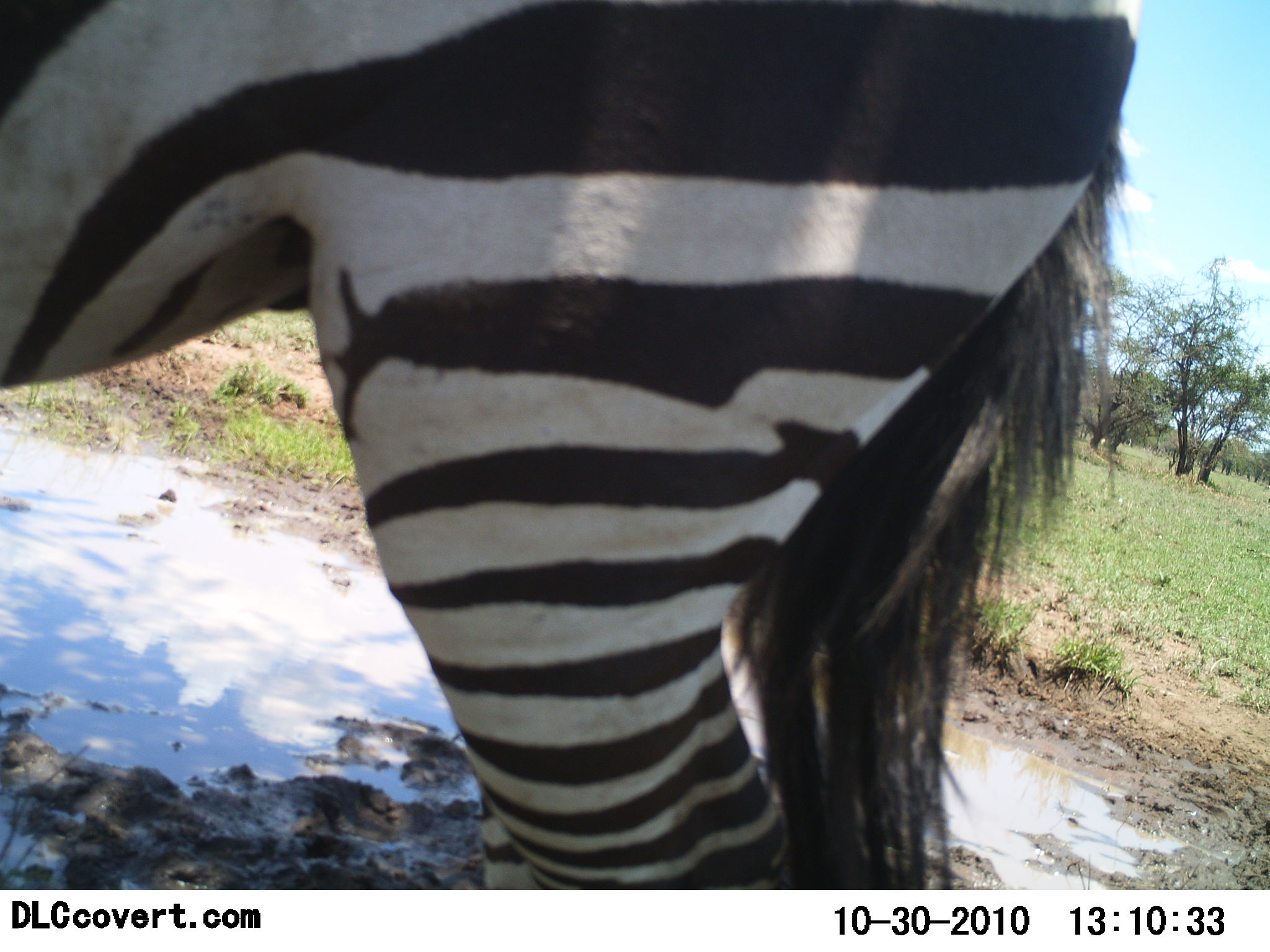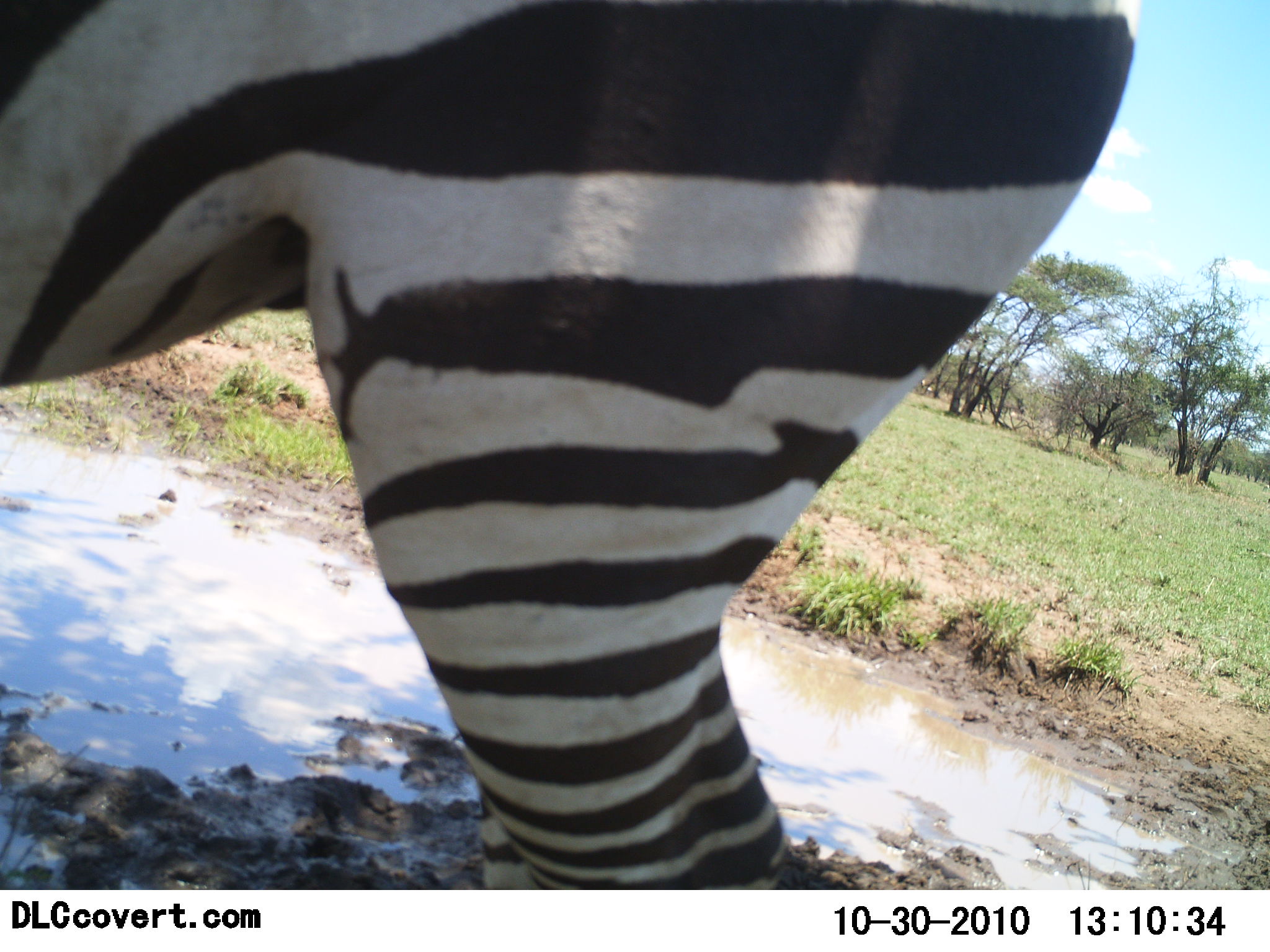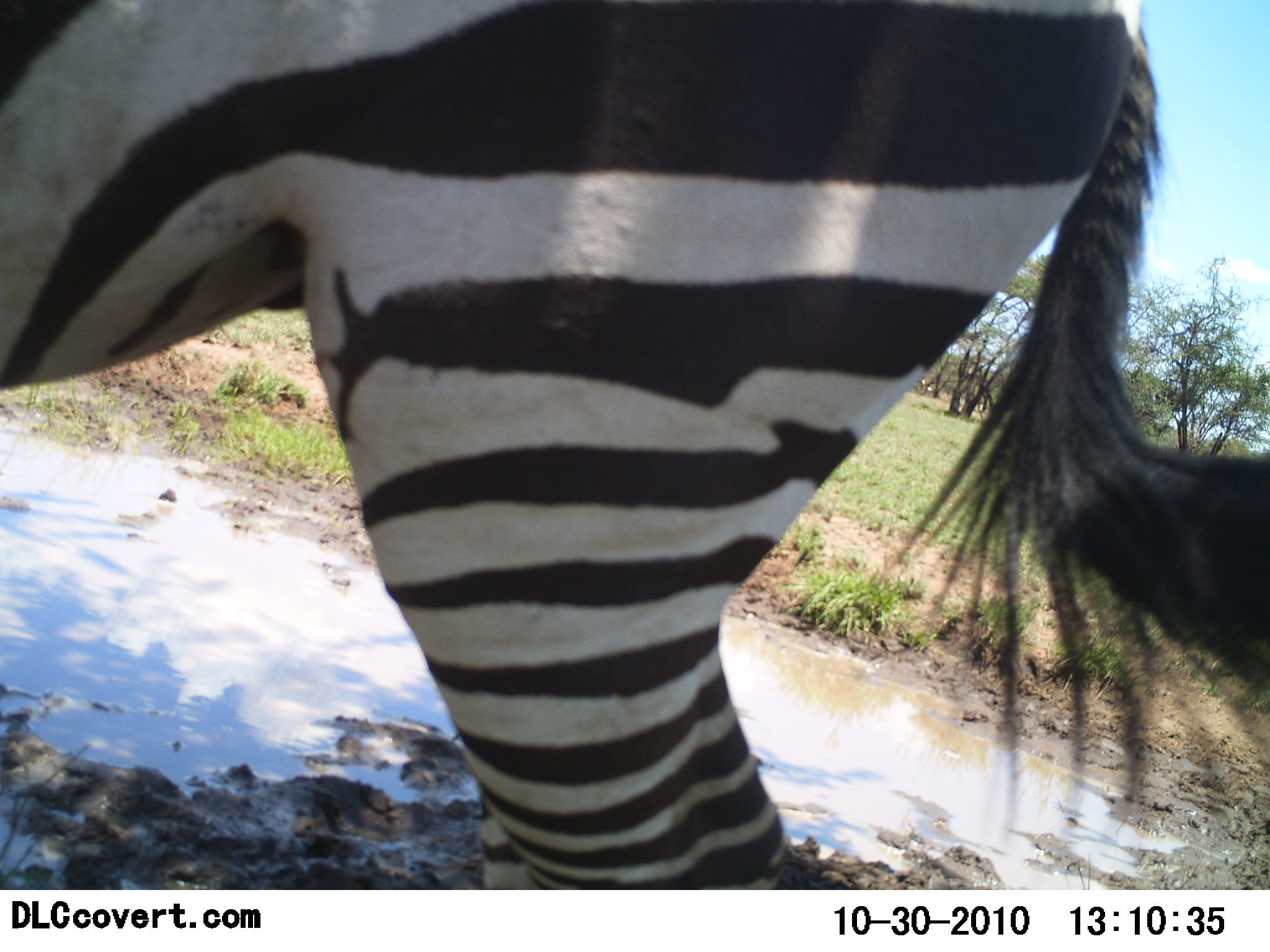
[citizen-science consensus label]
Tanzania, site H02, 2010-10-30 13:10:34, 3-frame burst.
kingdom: Animalia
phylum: Chordata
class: Mammalia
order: Perissodactyla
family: Equidae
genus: Equus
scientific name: Equus quagga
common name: plains zebra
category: zebra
Zebra (plains zebra) (Equus quagga), count 1. Behavior (volunteer vote fractions): standing 100%, resting 0%, moving 0%, interacting 0%. Young present (vote fraction): 0%. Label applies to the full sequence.